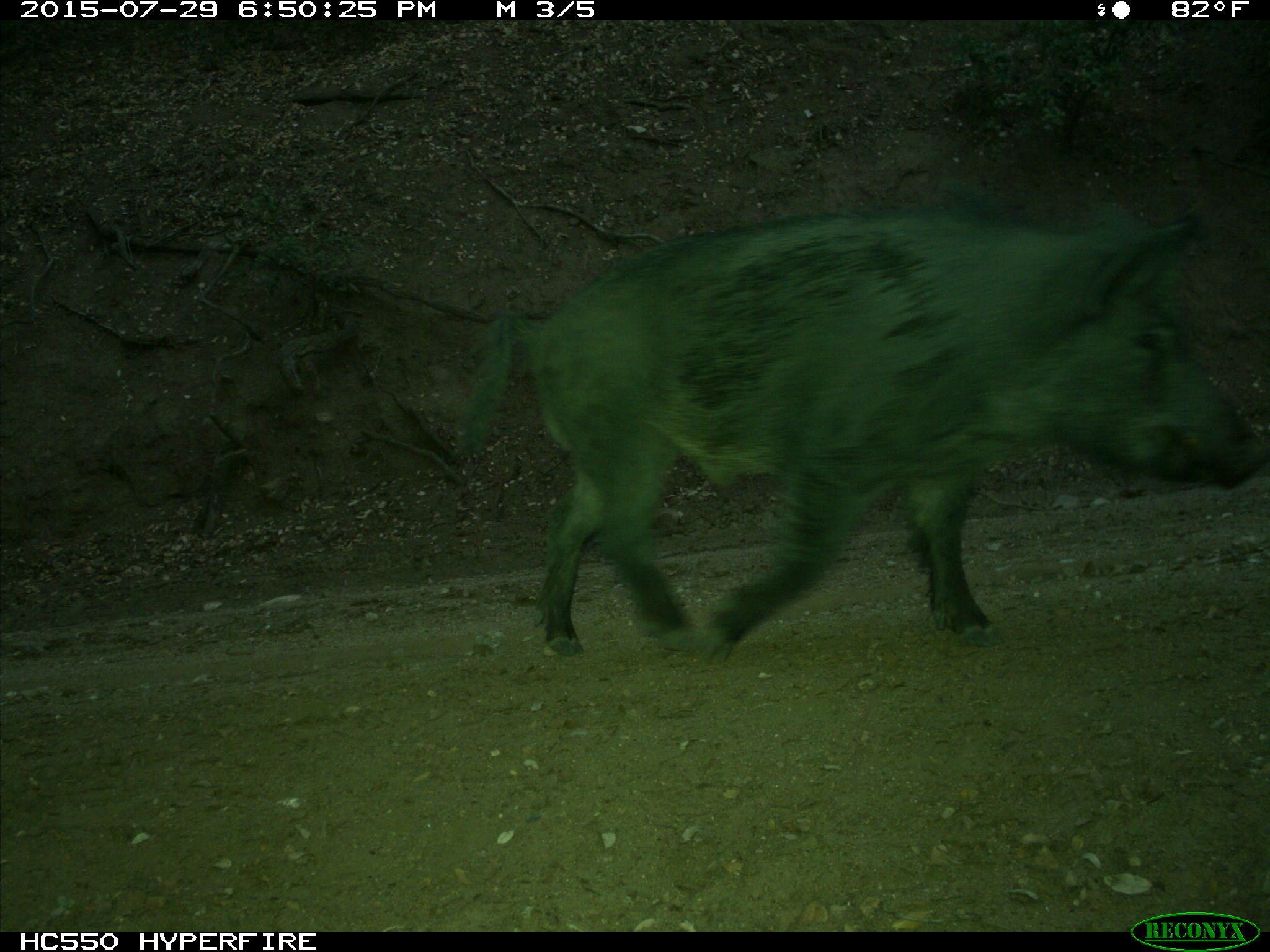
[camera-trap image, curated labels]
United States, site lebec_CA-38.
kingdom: Animalia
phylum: Chordata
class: Mammalia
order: Artiodactyla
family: Suidae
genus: Sus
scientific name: Sus scrofa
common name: wild boar